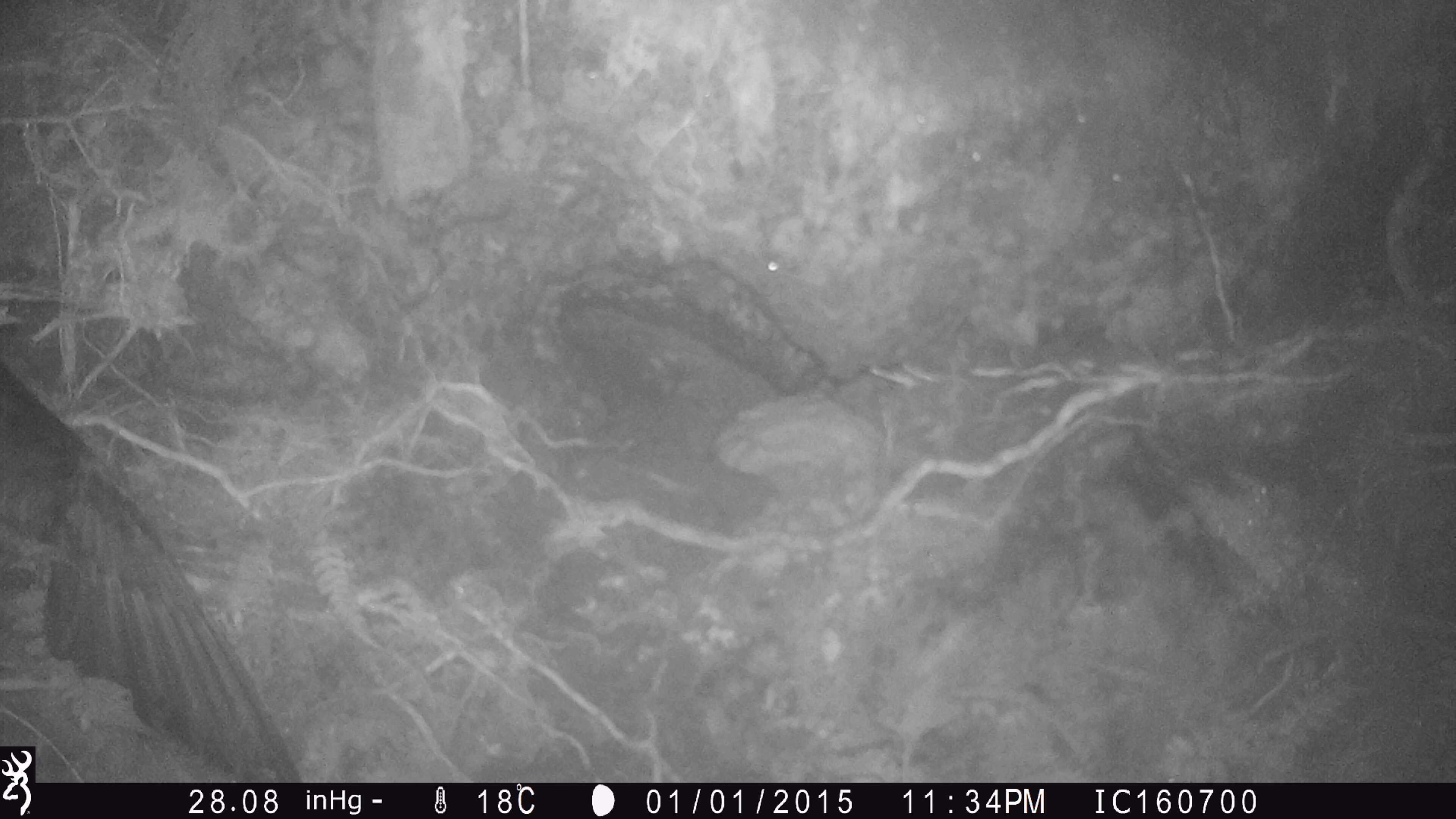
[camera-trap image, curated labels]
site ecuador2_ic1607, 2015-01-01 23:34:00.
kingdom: Animalia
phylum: Chordata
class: Aves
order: Procellariiformes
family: Procellariidae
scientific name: Procellariidae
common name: petrel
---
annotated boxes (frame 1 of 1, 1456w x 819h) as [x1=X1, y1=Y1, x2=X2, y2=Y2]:
petrel: [x1=0, y1=361, x2=301, y2=785]